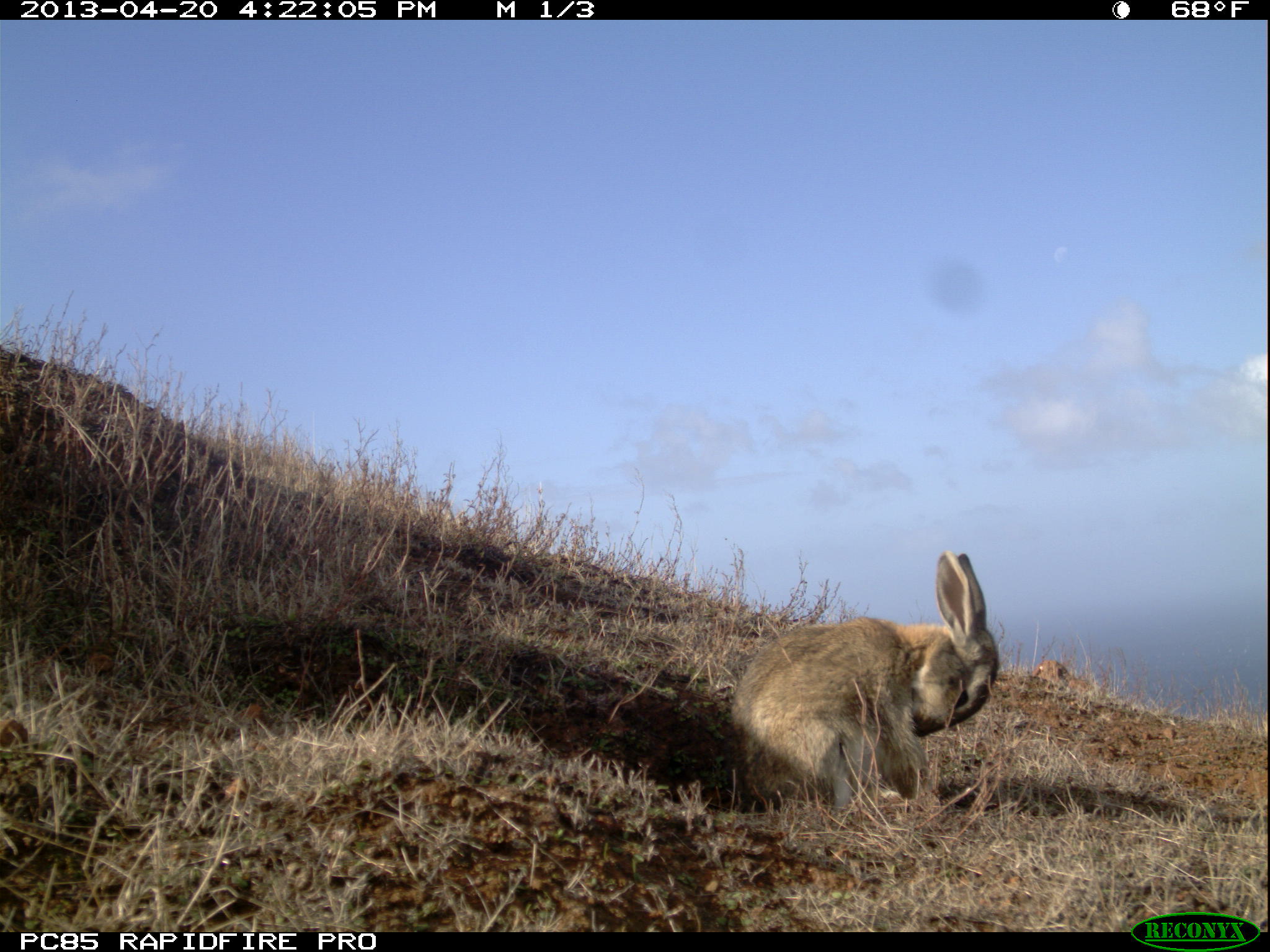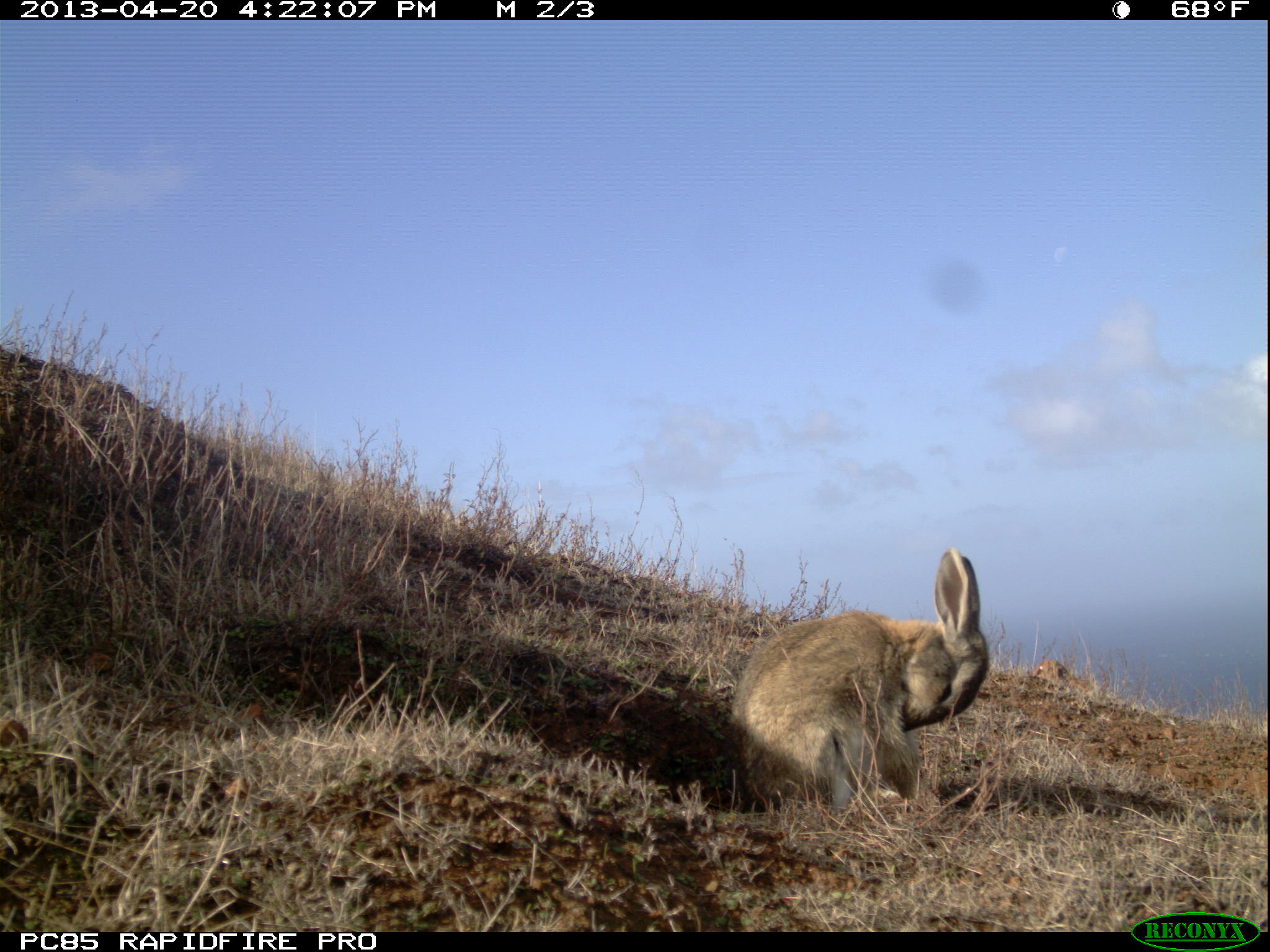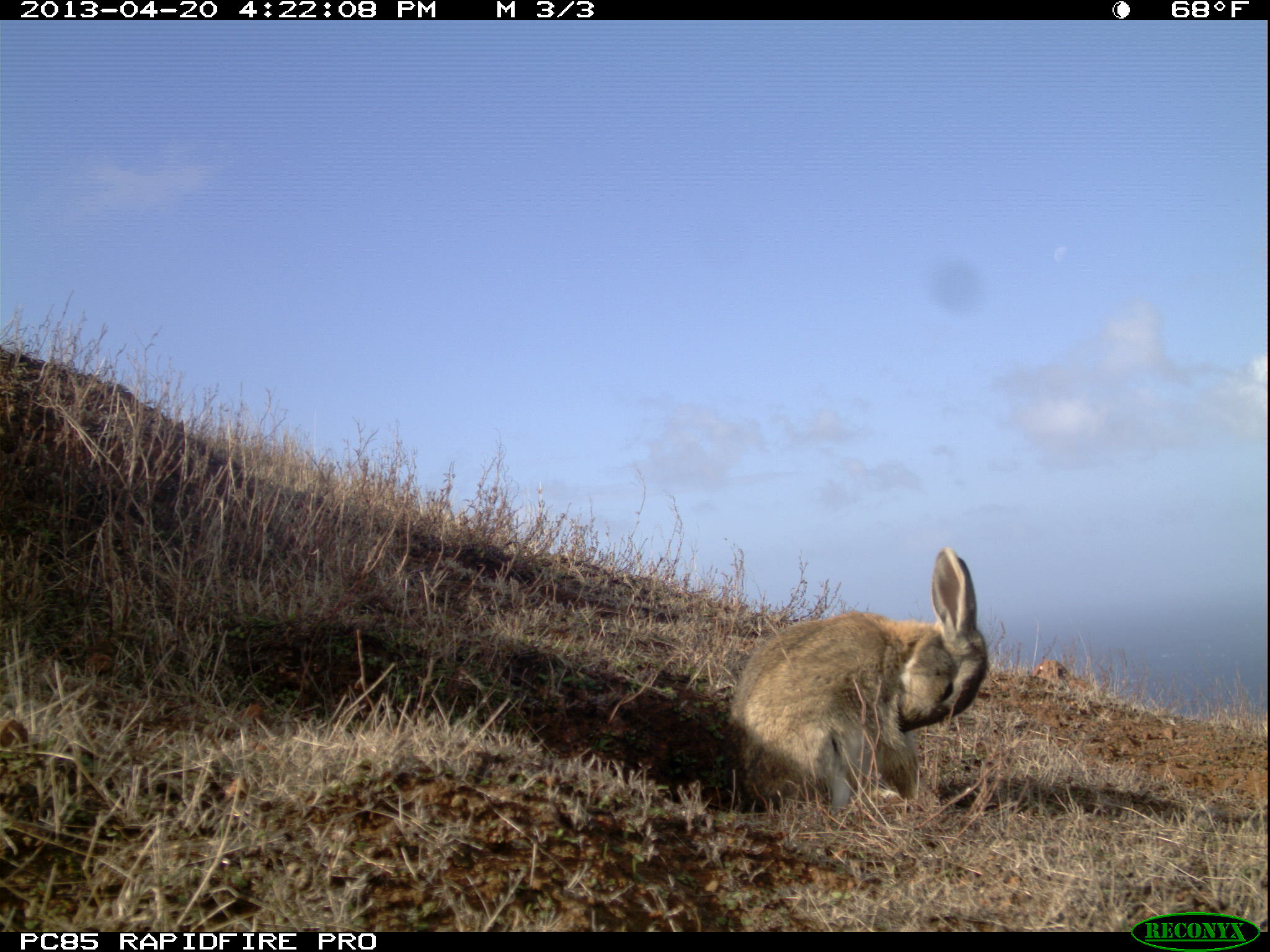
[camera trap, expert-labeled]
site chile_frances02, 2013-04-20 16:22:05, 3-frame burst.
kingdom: Animalia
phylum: Chordata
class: Mammalia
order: Lagomorpha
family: Leporidae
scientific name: Leporidae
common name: rabbits and hares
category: rabbit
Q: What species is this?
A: Rabbit (rabbits and hares) (Leporidae).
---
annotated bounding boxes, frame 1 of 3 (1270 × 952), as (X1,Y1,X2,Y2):
rabbit: (723,550,1000,817)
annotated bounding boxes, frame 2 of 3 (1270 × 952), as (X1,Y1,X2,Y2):
rabbit: (726,546,987,816)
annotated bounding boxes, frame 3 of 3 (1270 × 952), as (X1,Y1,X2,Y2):
rabbit: (722,544,987,817)